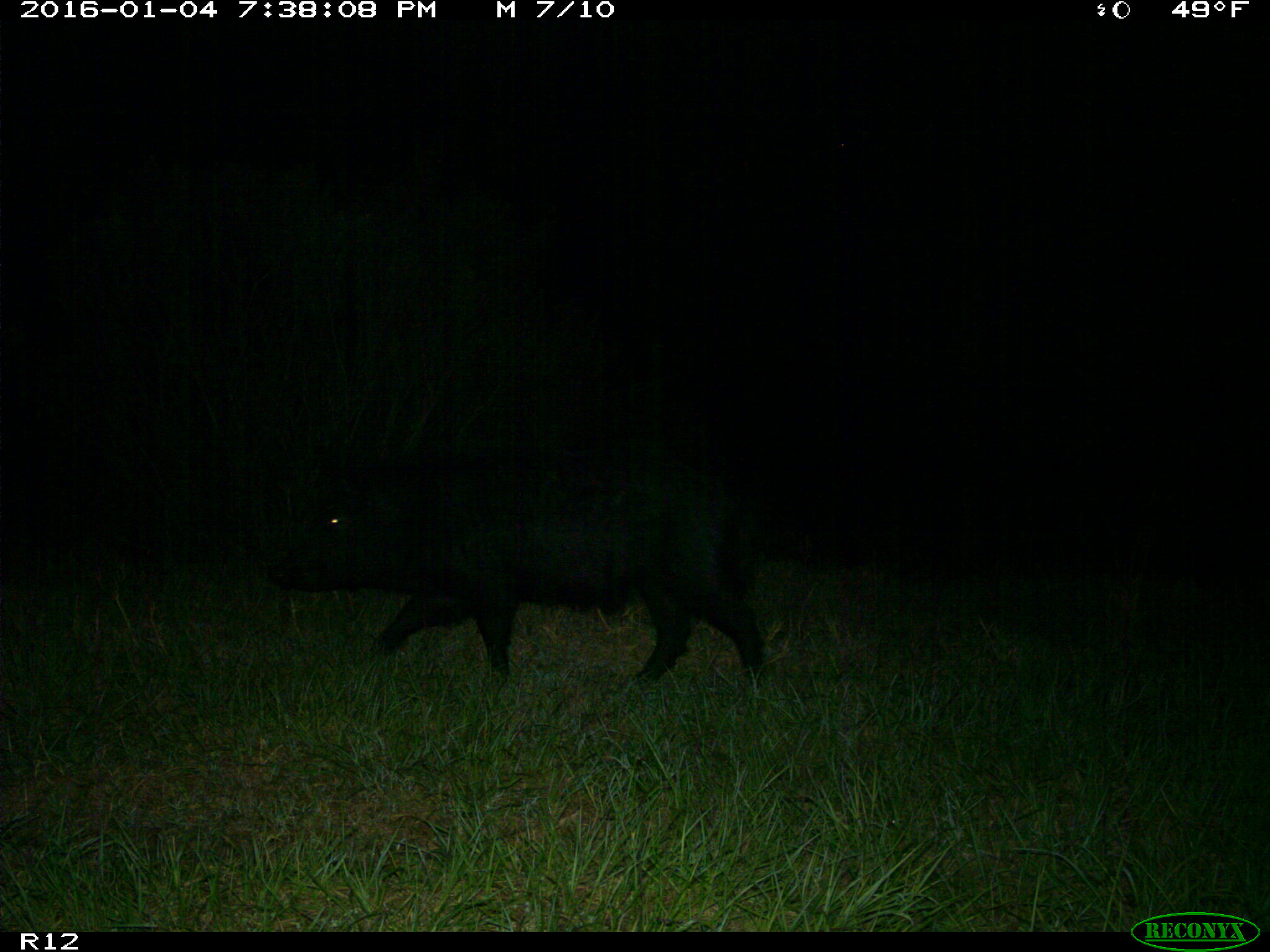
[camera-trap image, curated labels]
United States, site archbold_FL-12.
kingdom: Animalia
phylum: Chordata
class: Mammalia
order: Artiodactyla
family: Suidae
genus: Sus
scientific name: Sus scrofa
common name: wild boar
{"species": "Sus scrofa (wild boar)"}